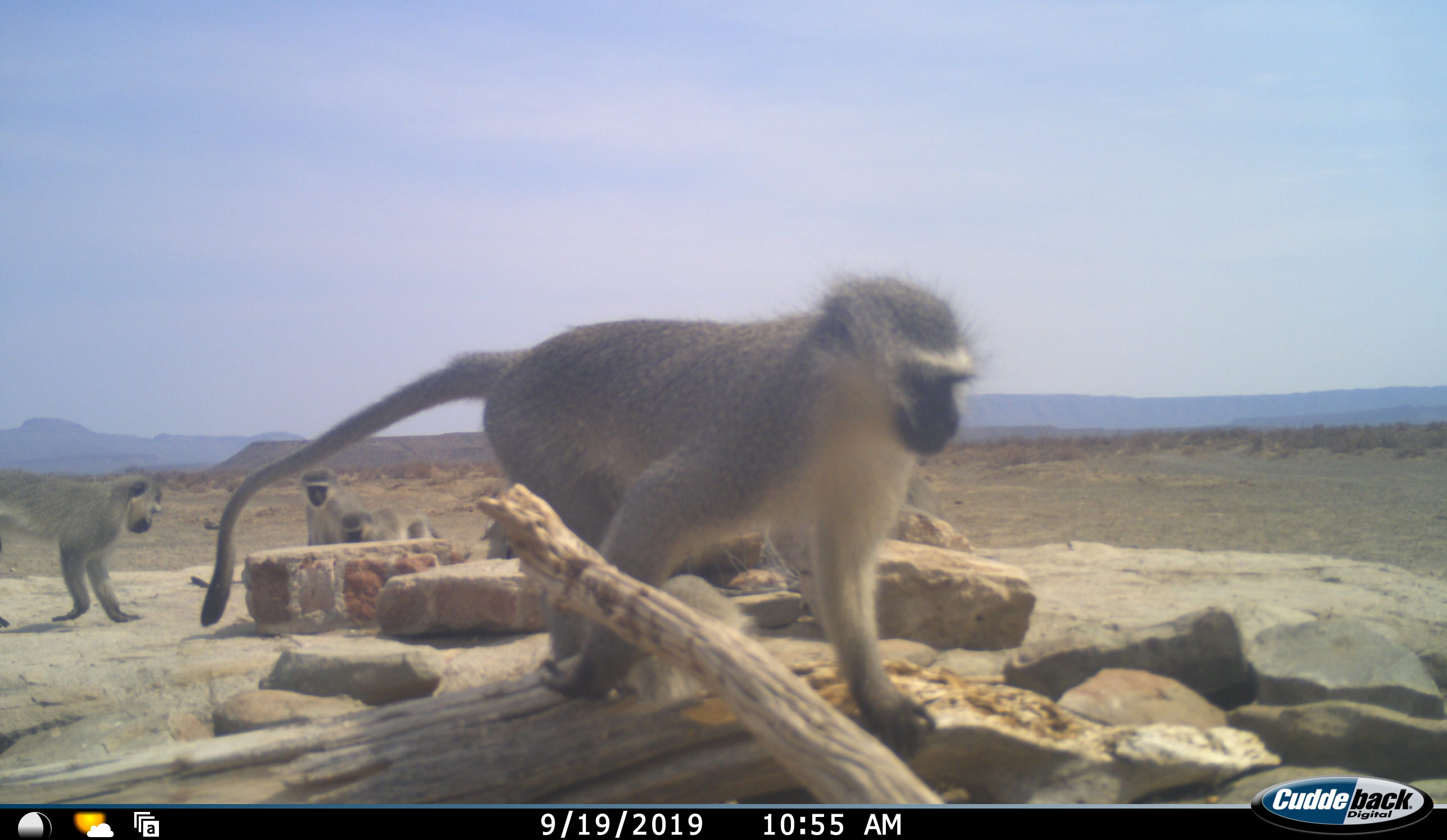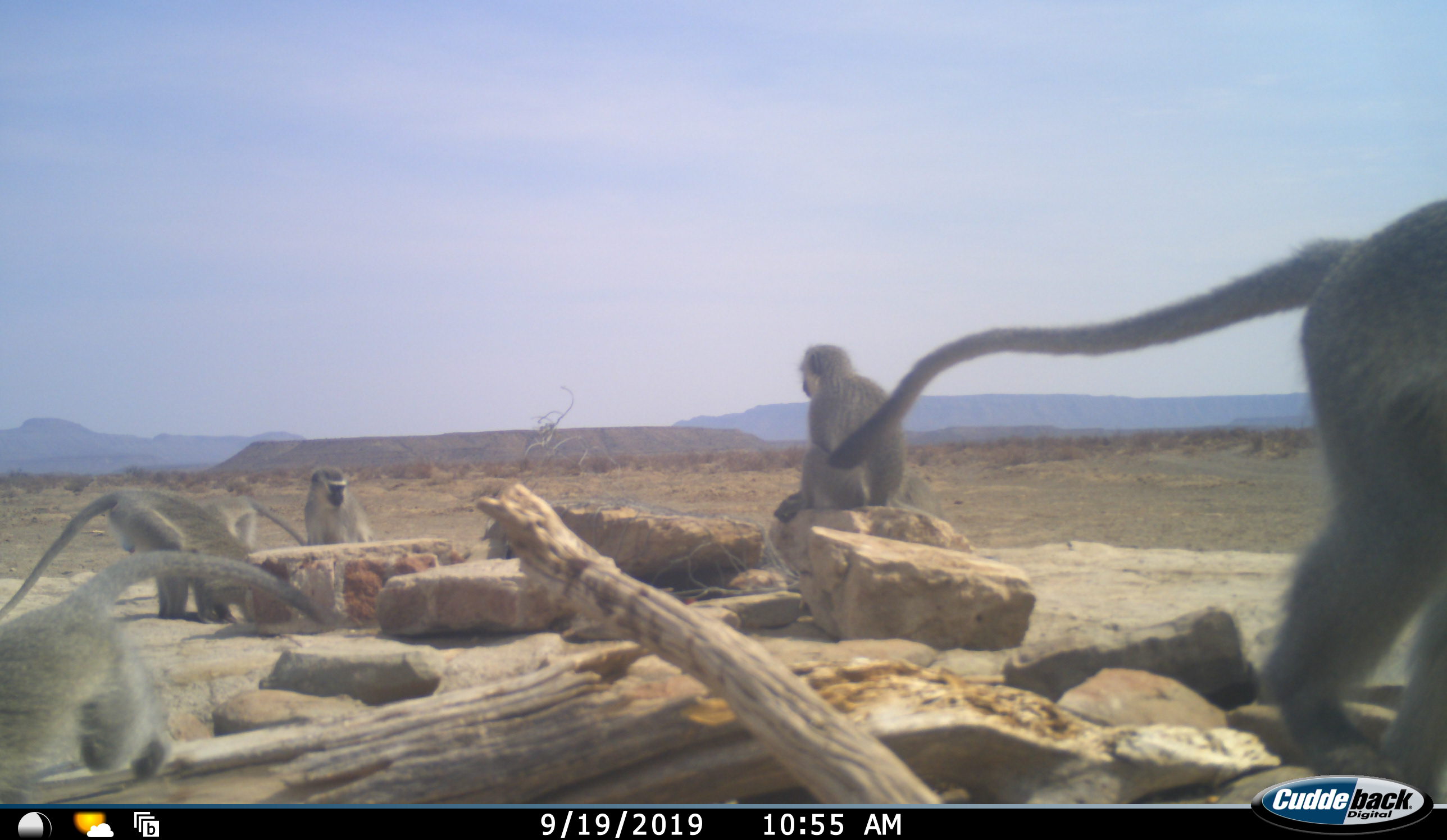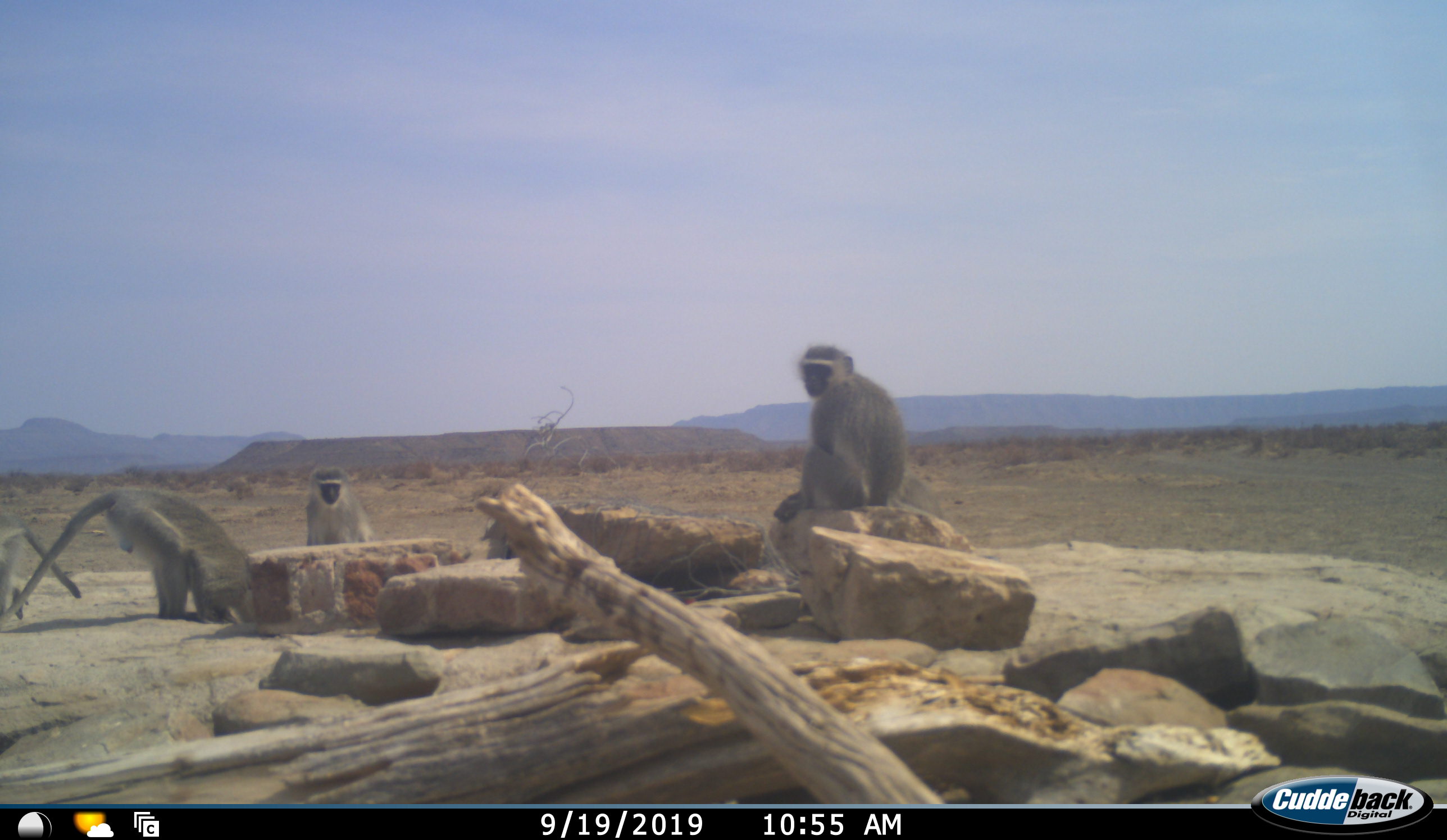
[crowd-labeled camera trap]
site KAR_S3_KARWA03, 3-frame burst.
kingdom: Animalia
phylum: Chordata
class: Mammalia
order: Primates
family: Cercopithecidae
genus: Chlorocebus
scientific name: Chlorocebus pygerythrus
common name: vervet monkey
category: monkeyvervet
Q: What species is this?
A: Monkeyvervet (vervet monkey) (Chlorocebus pygerythrus).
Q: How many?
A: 6.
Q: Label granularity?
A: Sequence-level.